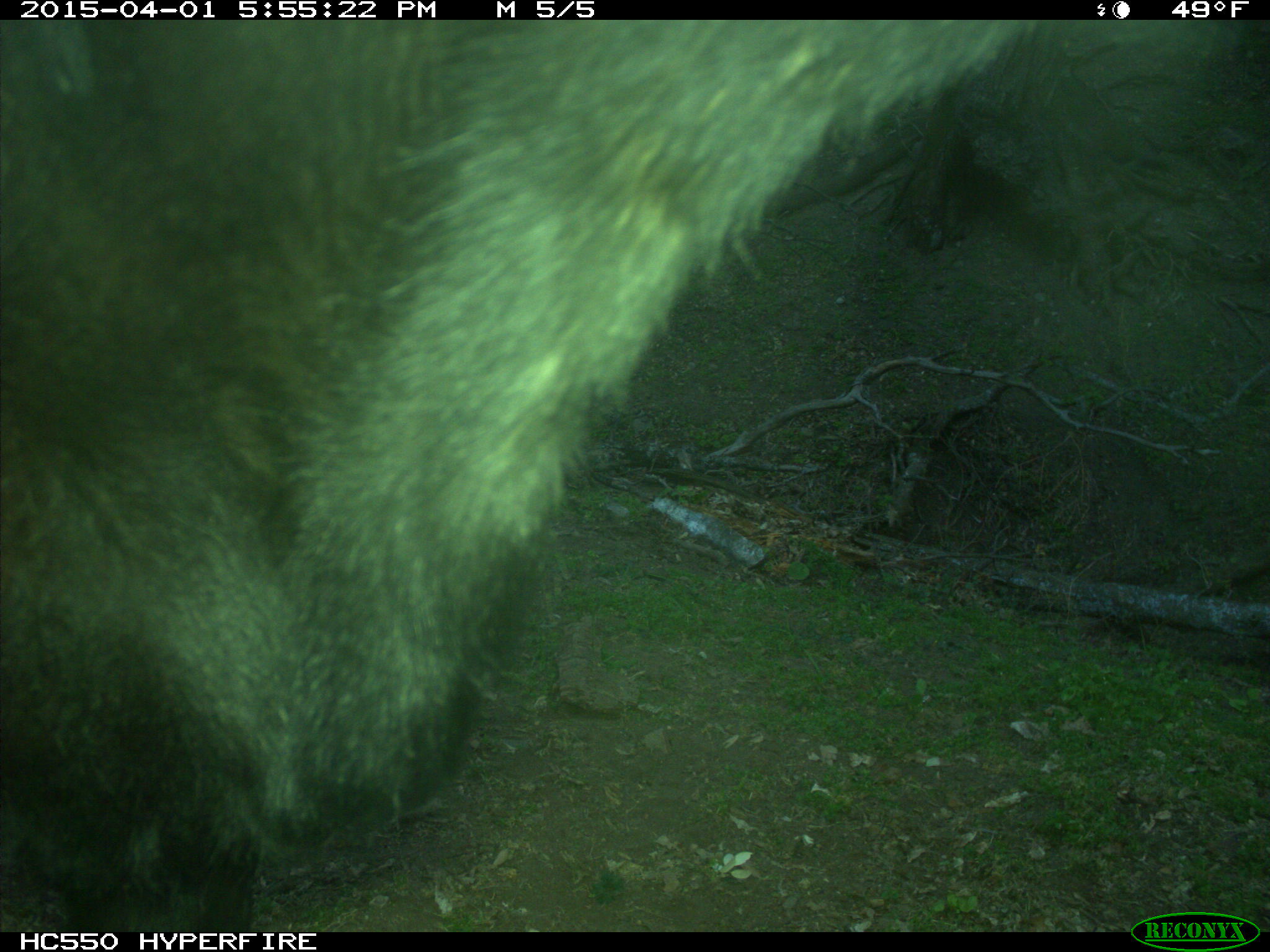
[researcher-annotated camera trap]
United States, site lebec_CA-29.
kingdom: Animalia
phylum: Chordata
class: Mammalia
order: Artiodactyla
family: Bovidae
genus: Bos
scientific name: Bos taurus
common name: domestic cow